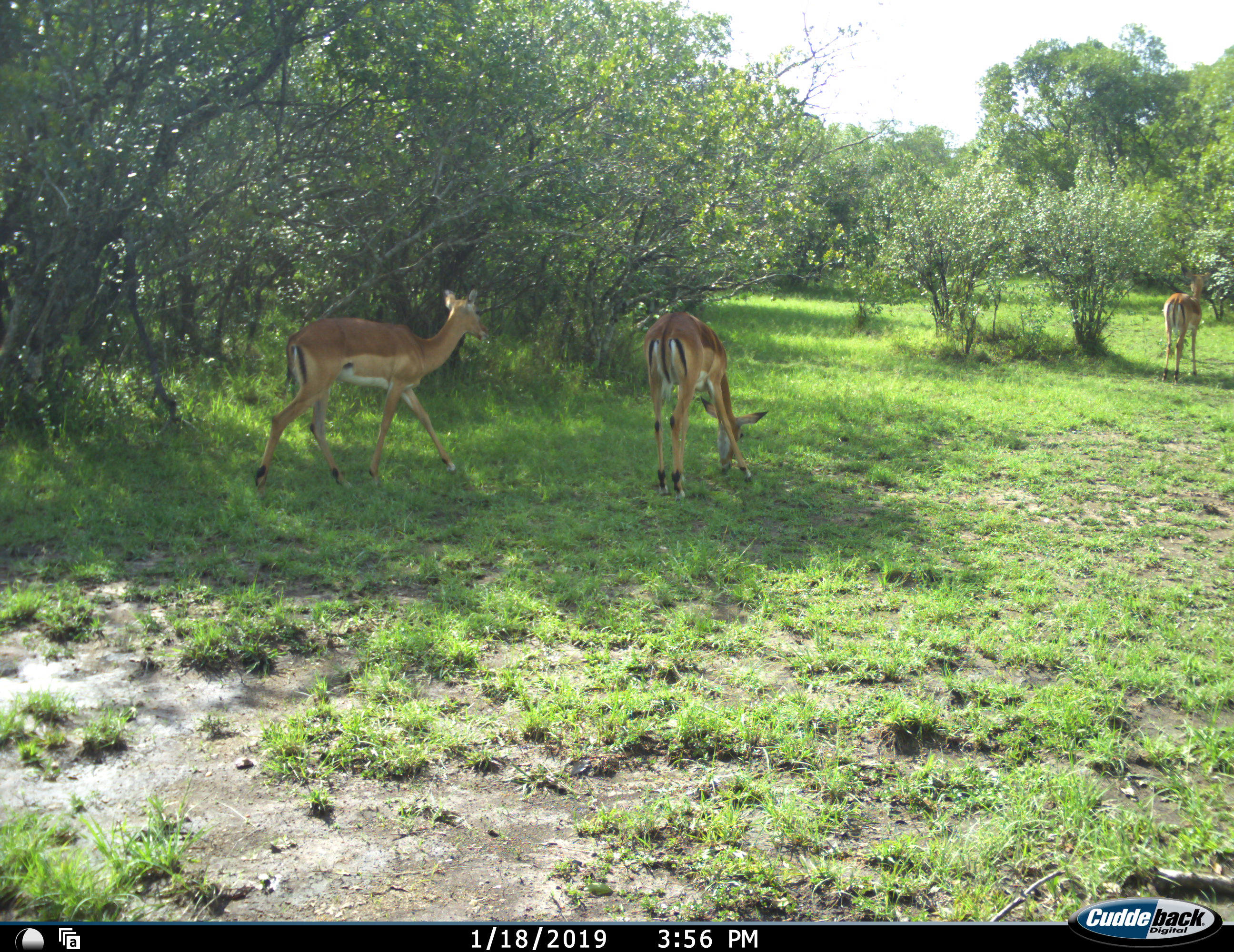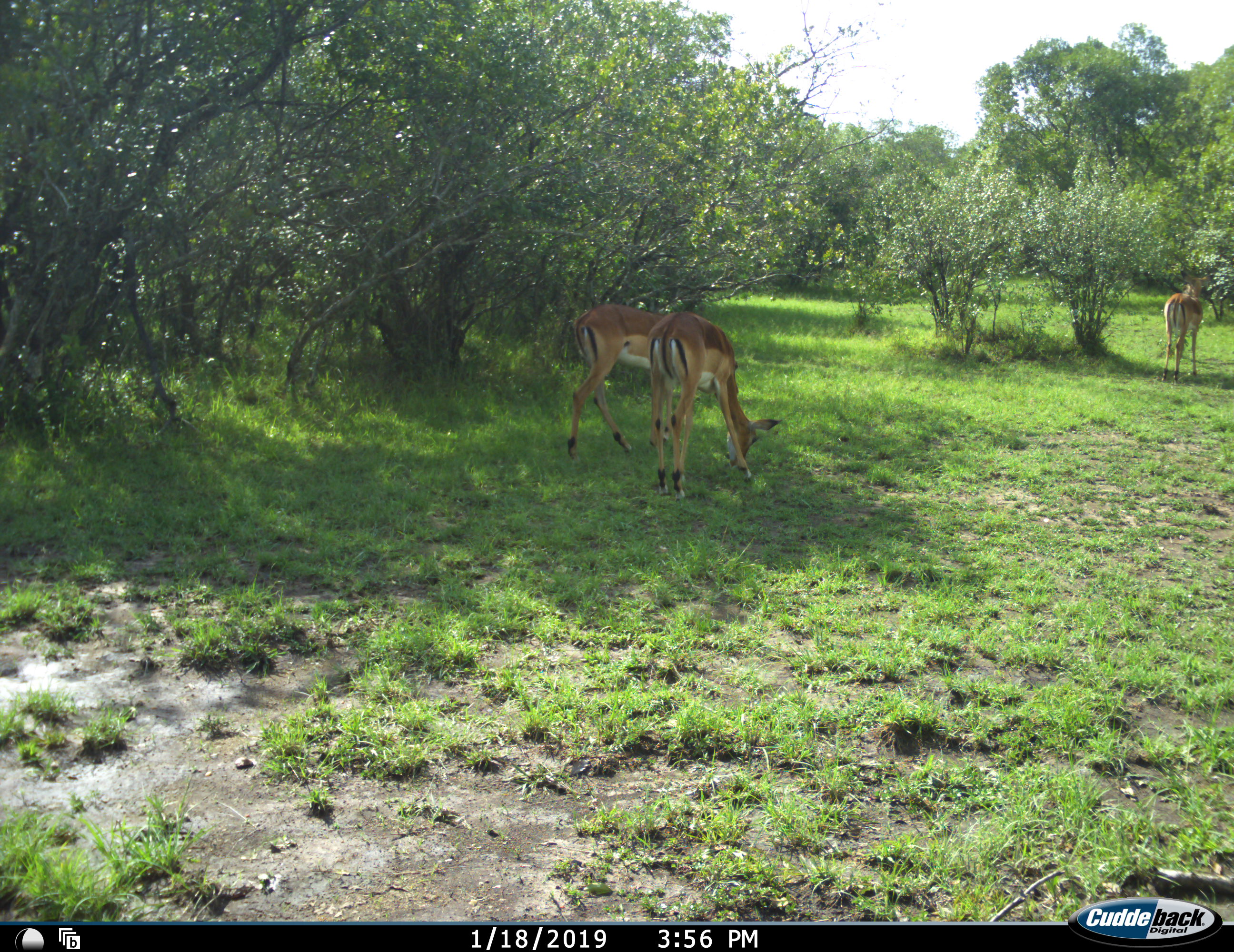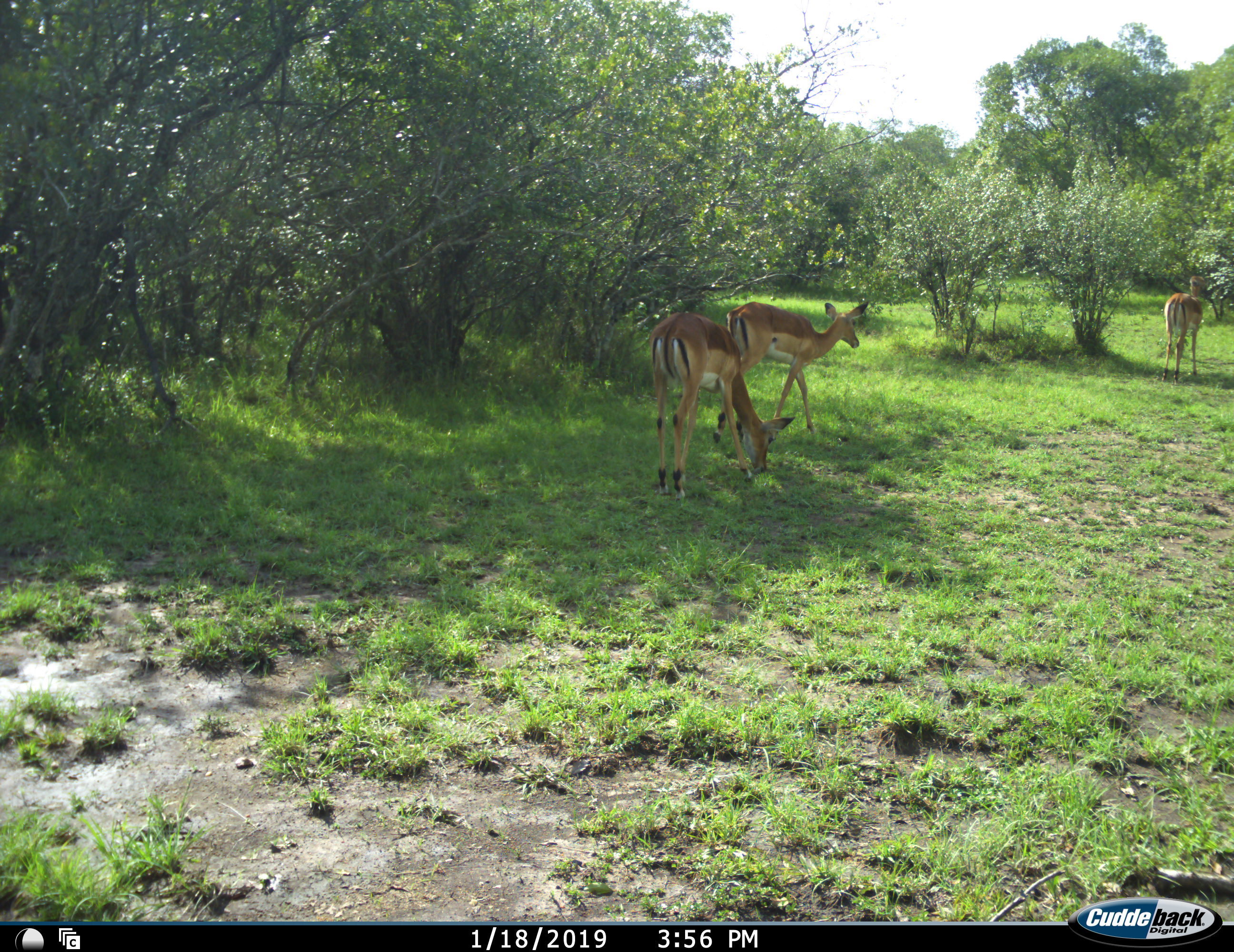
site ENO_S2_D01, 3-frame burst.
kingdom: Animalia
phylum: Chordata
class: Mammalia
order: Artiodactyla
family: Bovidae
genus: Aepyceros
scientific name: Aepyceros melampus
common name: impala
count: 3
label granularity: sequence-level